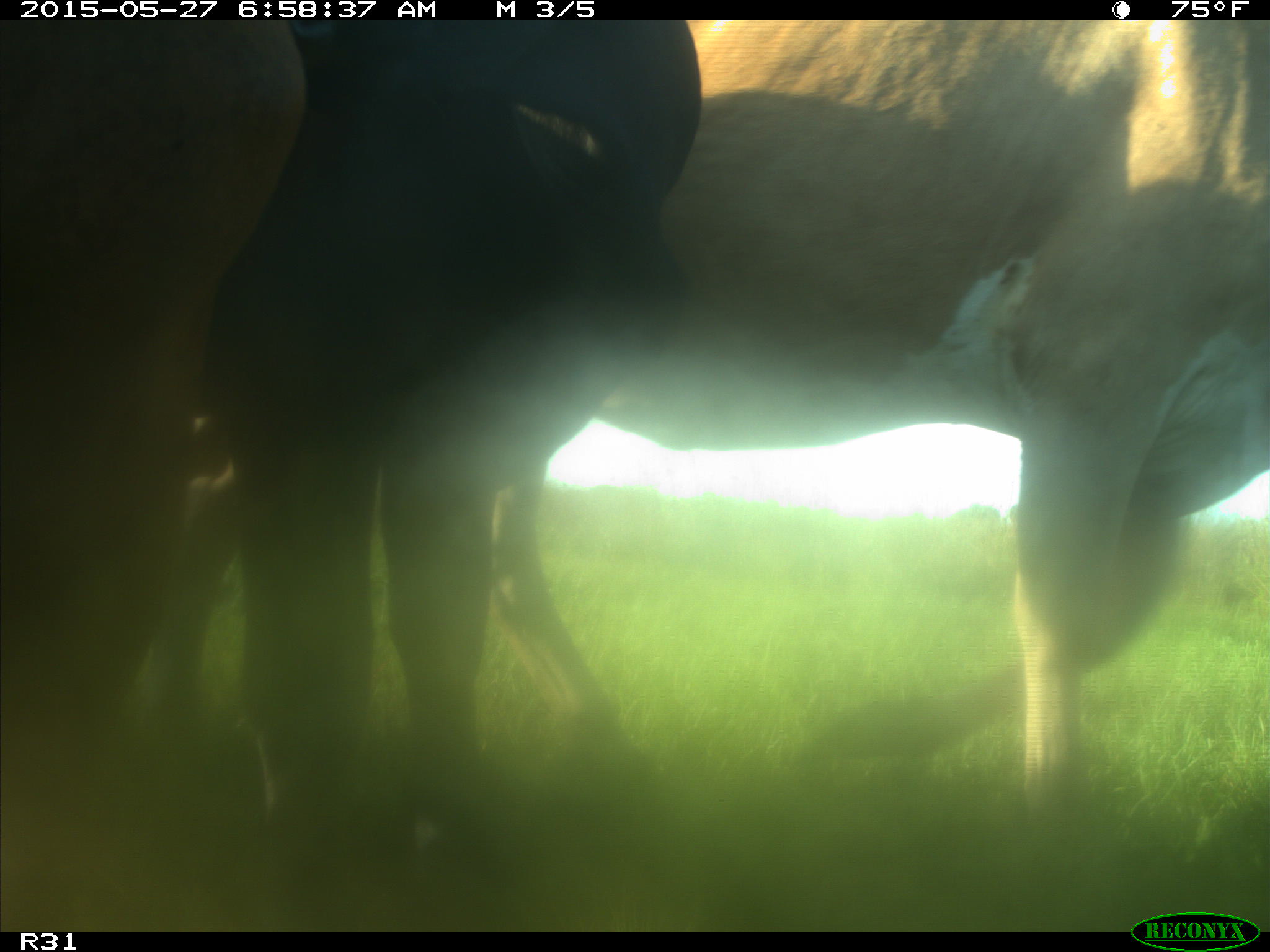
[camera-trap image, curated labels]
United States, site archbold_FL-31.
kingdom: Animalia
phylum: Chordata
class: Mammalia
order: Artiodactyla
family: Bovidae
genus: Bos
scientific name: Bos taurus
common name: domestic cow